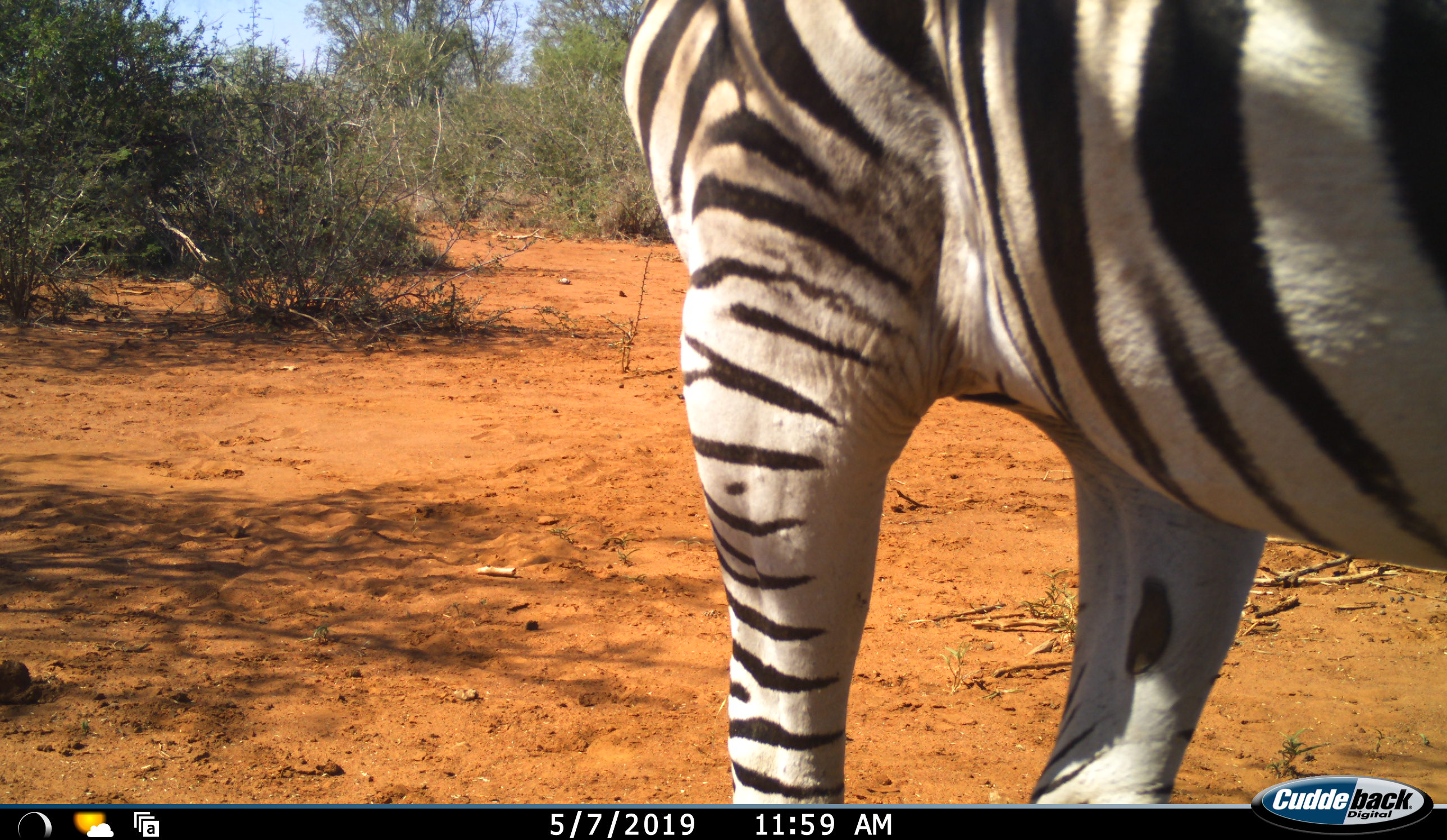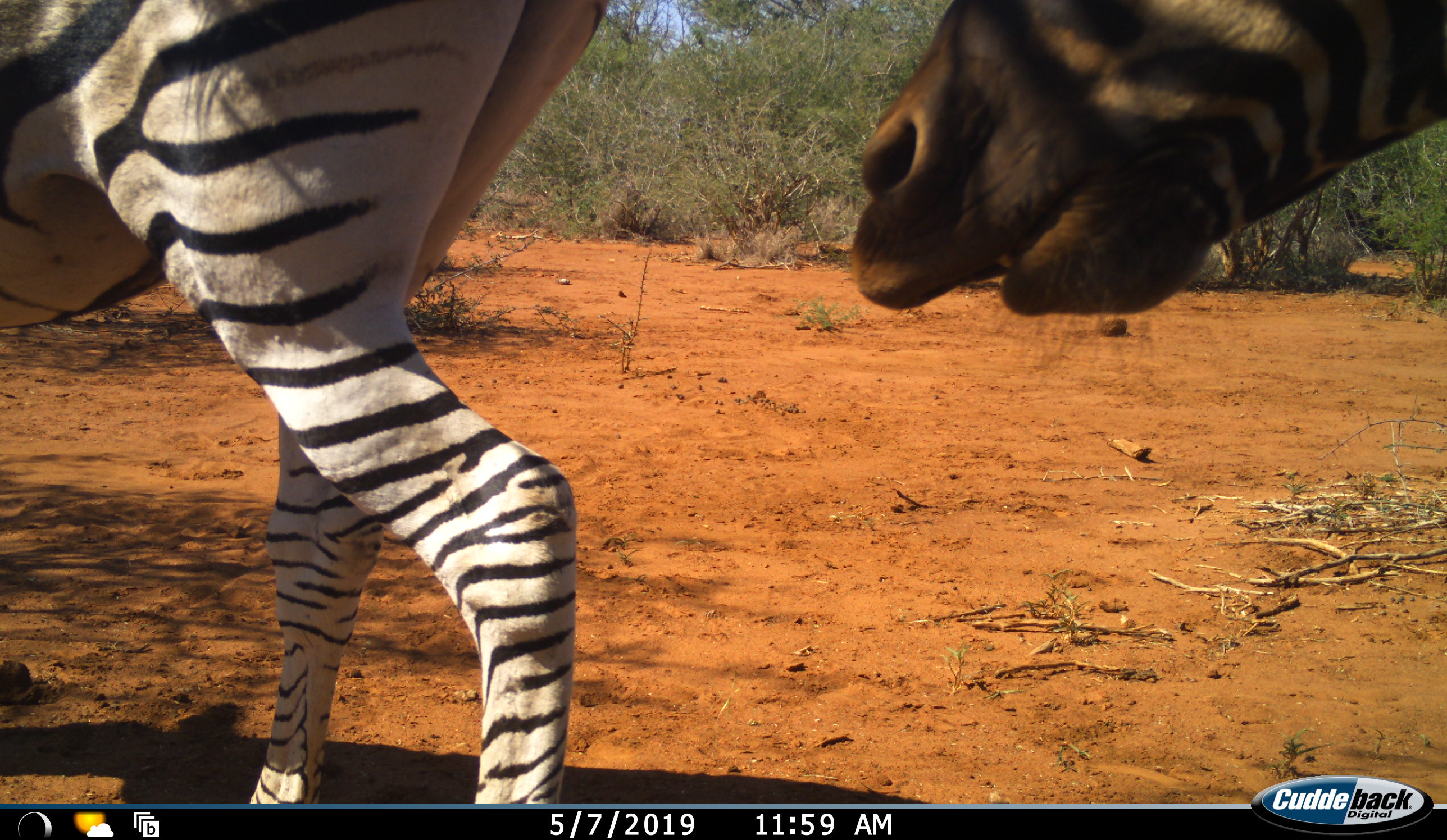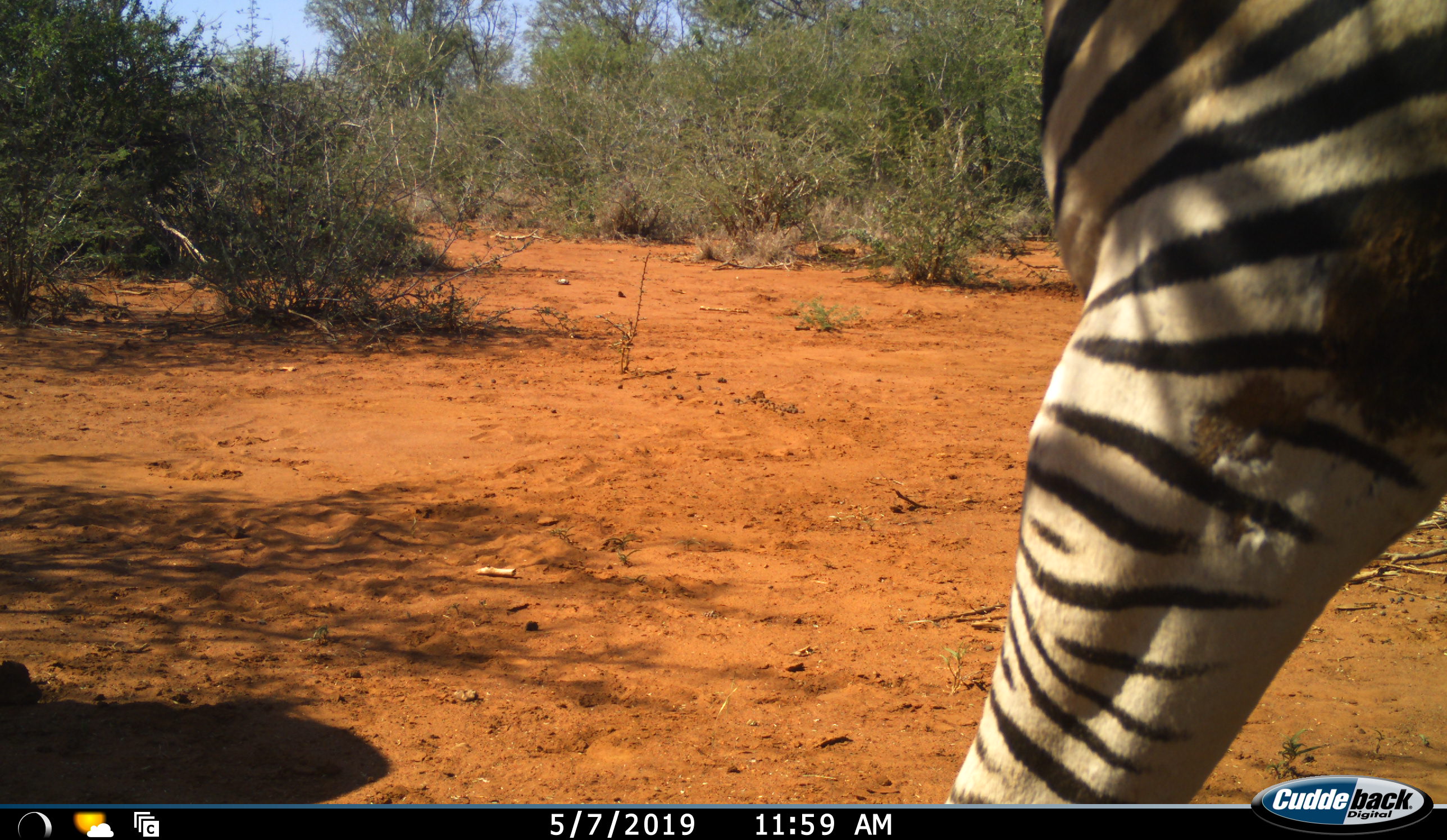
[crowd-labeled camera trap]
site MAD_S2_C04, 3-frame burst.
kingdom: Animalia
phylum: Chordata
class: Mammalia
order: Perissodactyla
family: Equidae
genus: Equus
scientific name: Equus quagga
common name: plains zebra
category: zebraplains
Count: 2.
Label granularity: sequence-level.